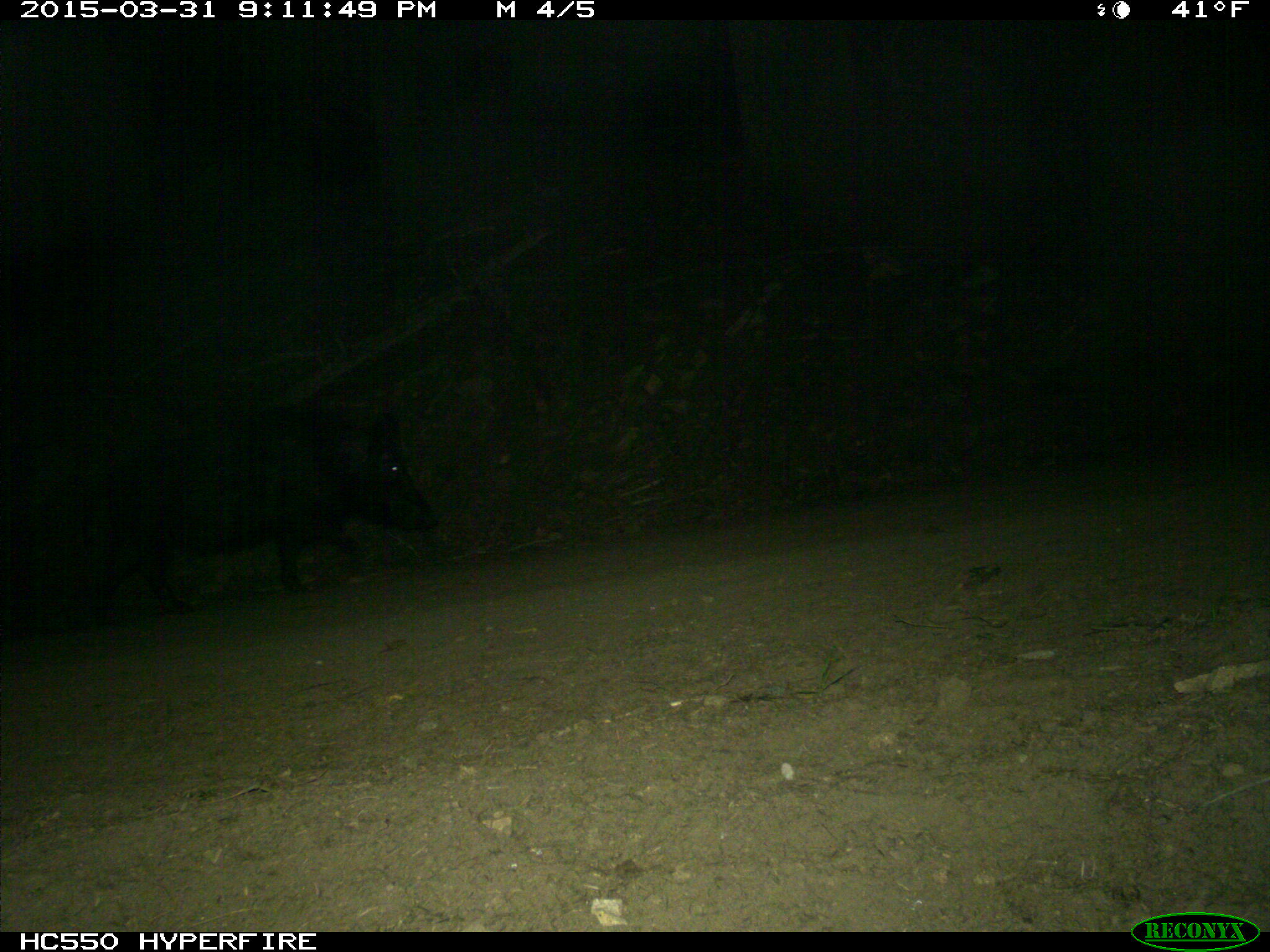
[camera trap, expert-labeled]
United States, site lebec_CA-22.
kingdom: Animalia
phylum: Chordata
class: Mammalia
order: Artiodactyla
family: Suidae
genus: Sus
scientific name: Sus scrofa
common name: wild boar